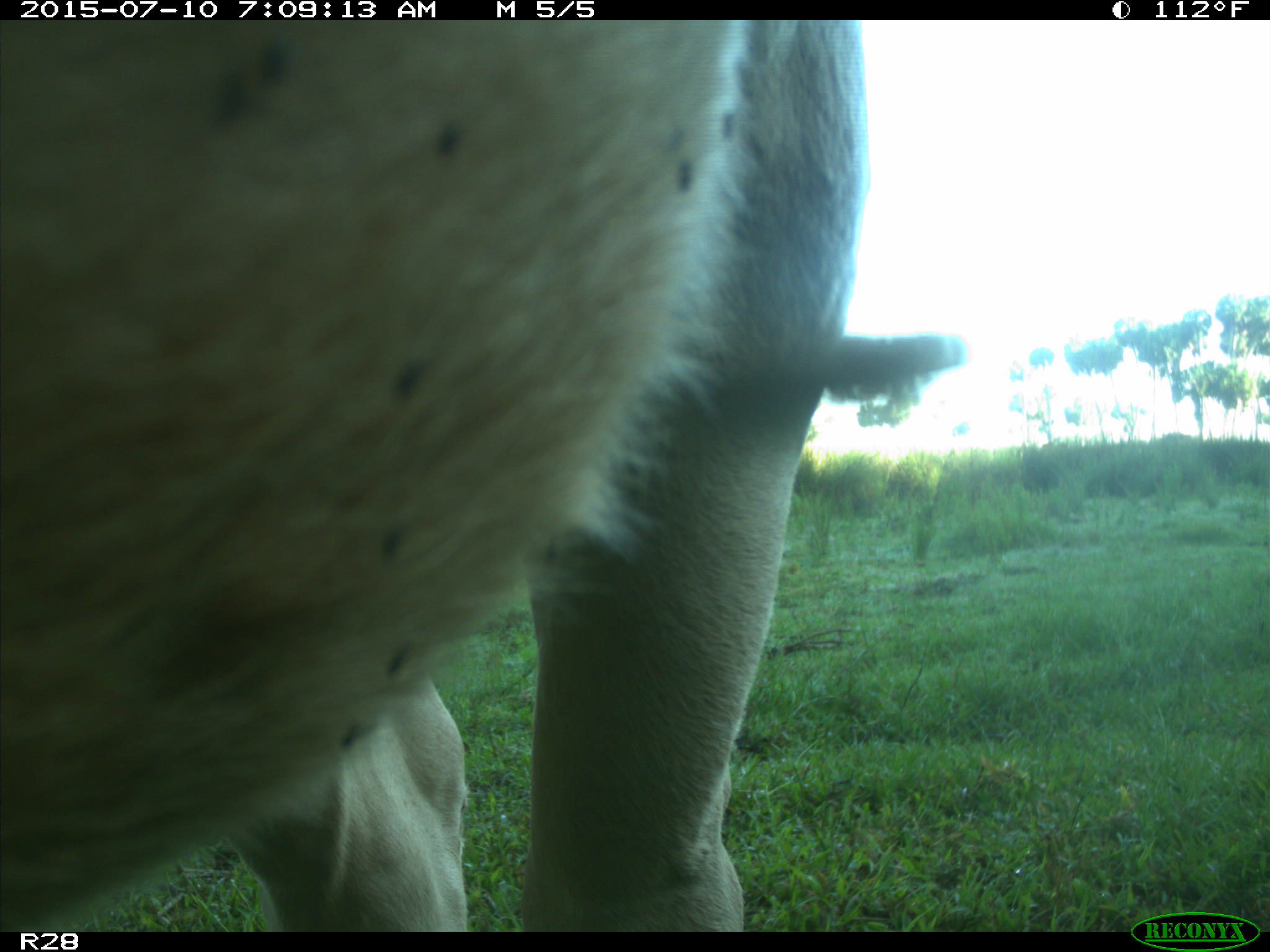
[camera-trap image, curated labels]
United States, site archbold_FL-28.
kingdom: Animalia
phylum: Chordata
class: Mammalia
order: Artiodactyla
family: Bovidae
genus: Bos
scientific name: Bos taurus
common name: domestic cow